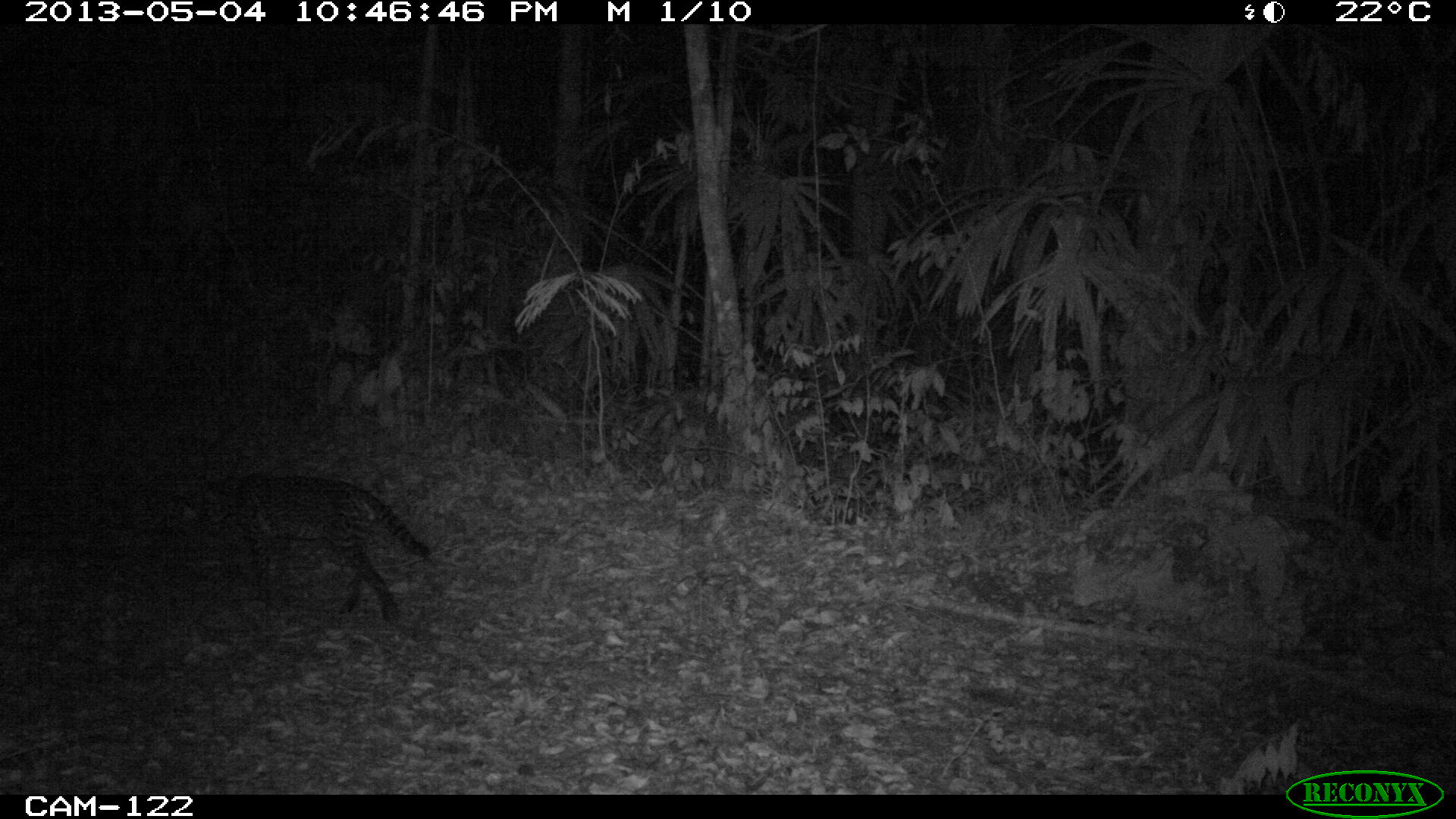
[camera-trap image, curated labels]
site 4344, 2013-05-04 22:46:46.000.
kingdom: Animalia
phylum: Chordata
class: Mammalia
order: Carnivora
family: Felidae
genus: Leopardus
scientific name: Leopardus pardalis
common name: ocelot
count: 1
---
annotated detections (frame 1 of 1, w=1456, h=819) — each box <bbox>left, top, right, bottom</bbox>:
leopardus pardalis: <bbox>176, 471, 428, 619</bbox>